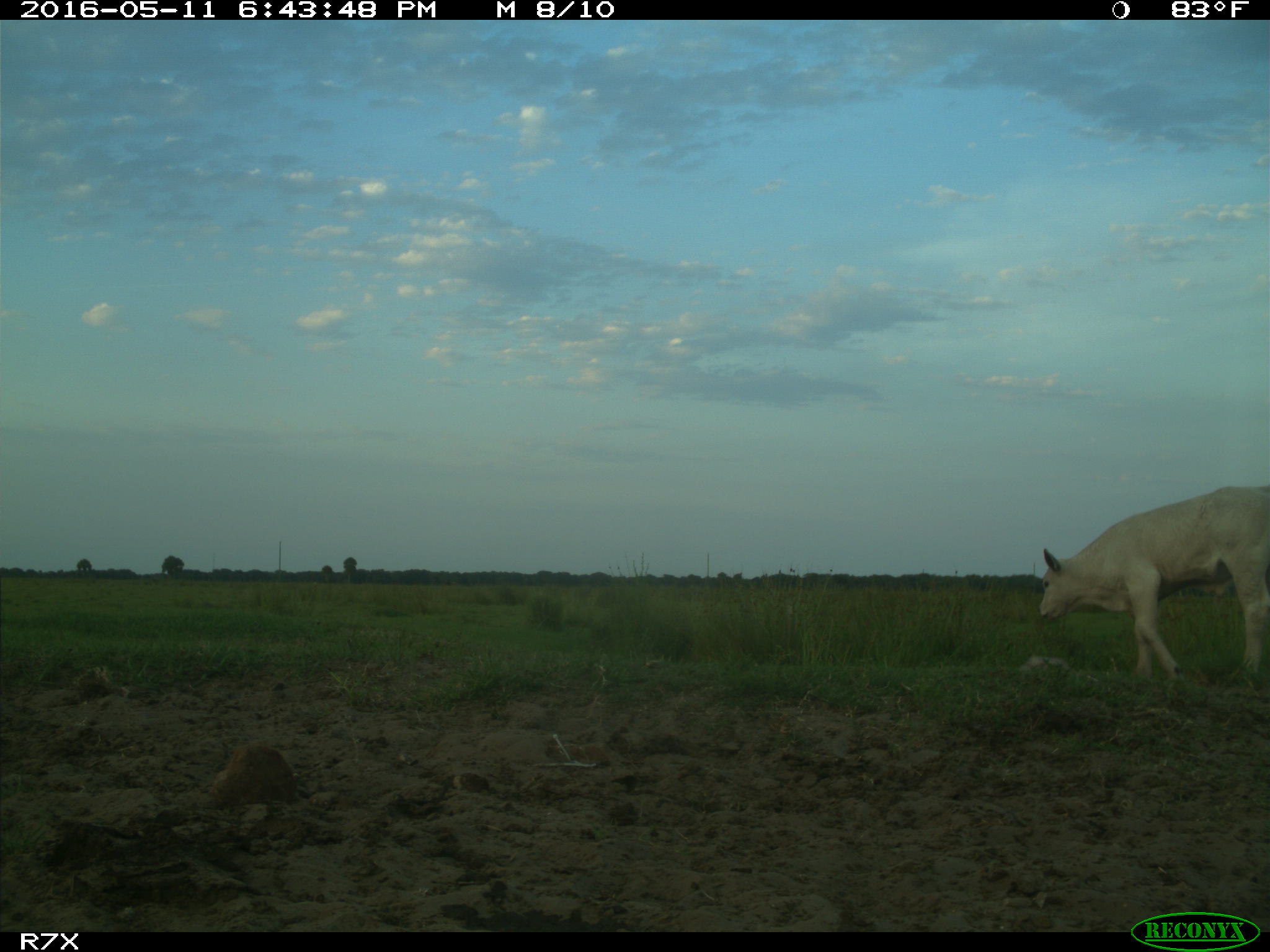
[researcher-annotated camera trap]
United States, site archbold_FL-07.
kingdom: Animalia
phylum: Chordata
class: Mammalia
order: Artiodactyla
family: Bovidae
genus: Bos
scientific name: Bos taurus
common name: domestic cow